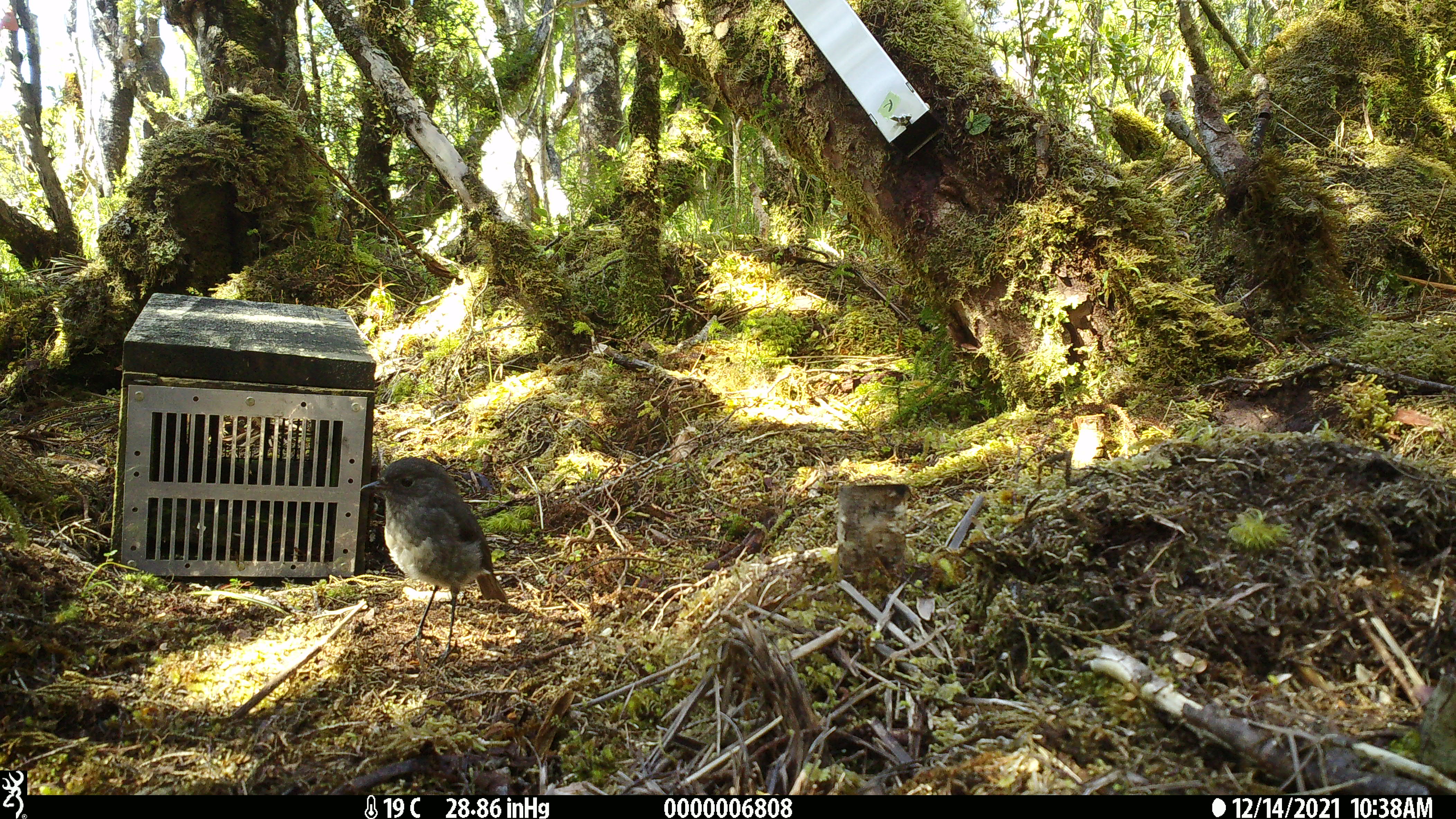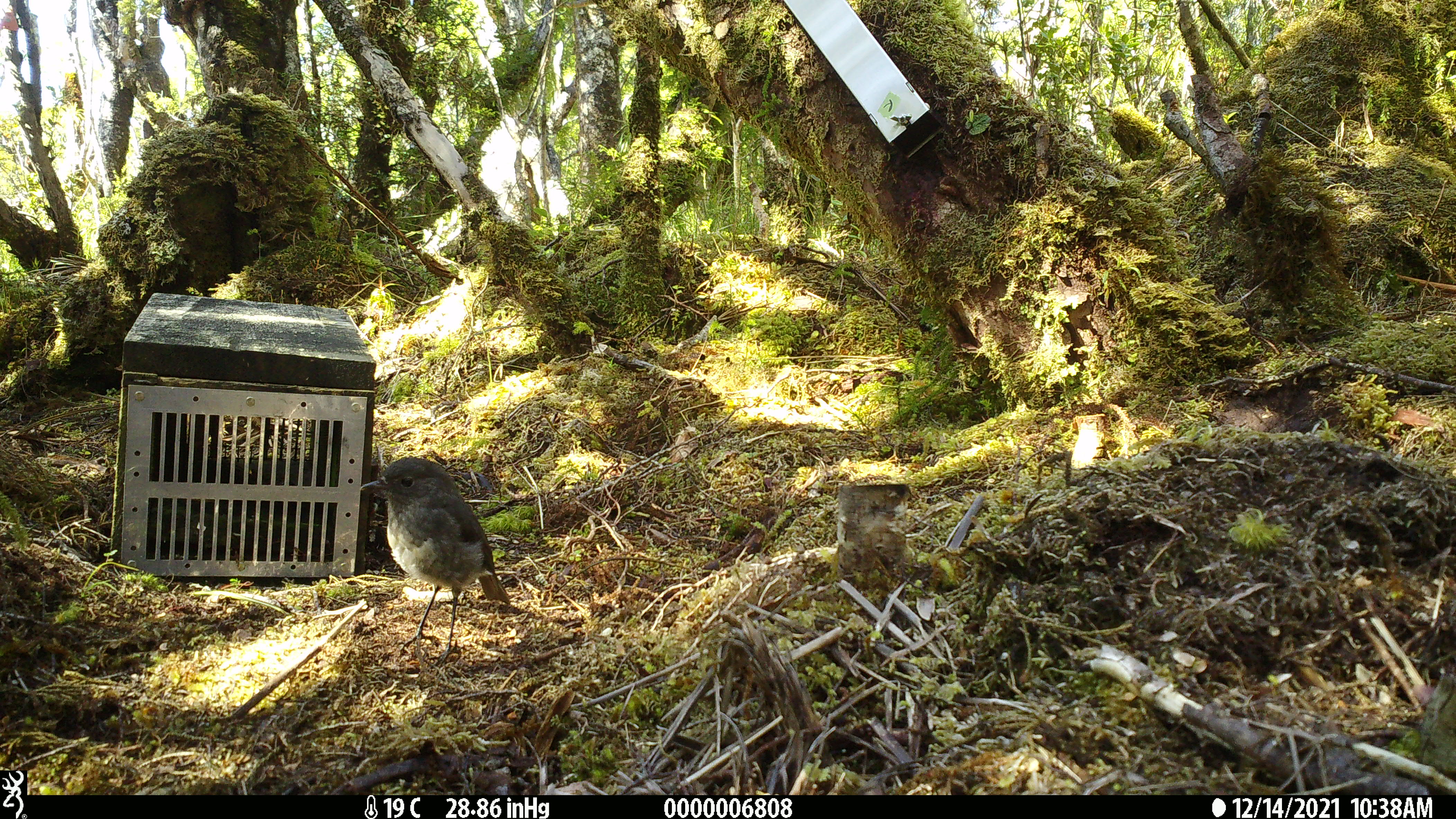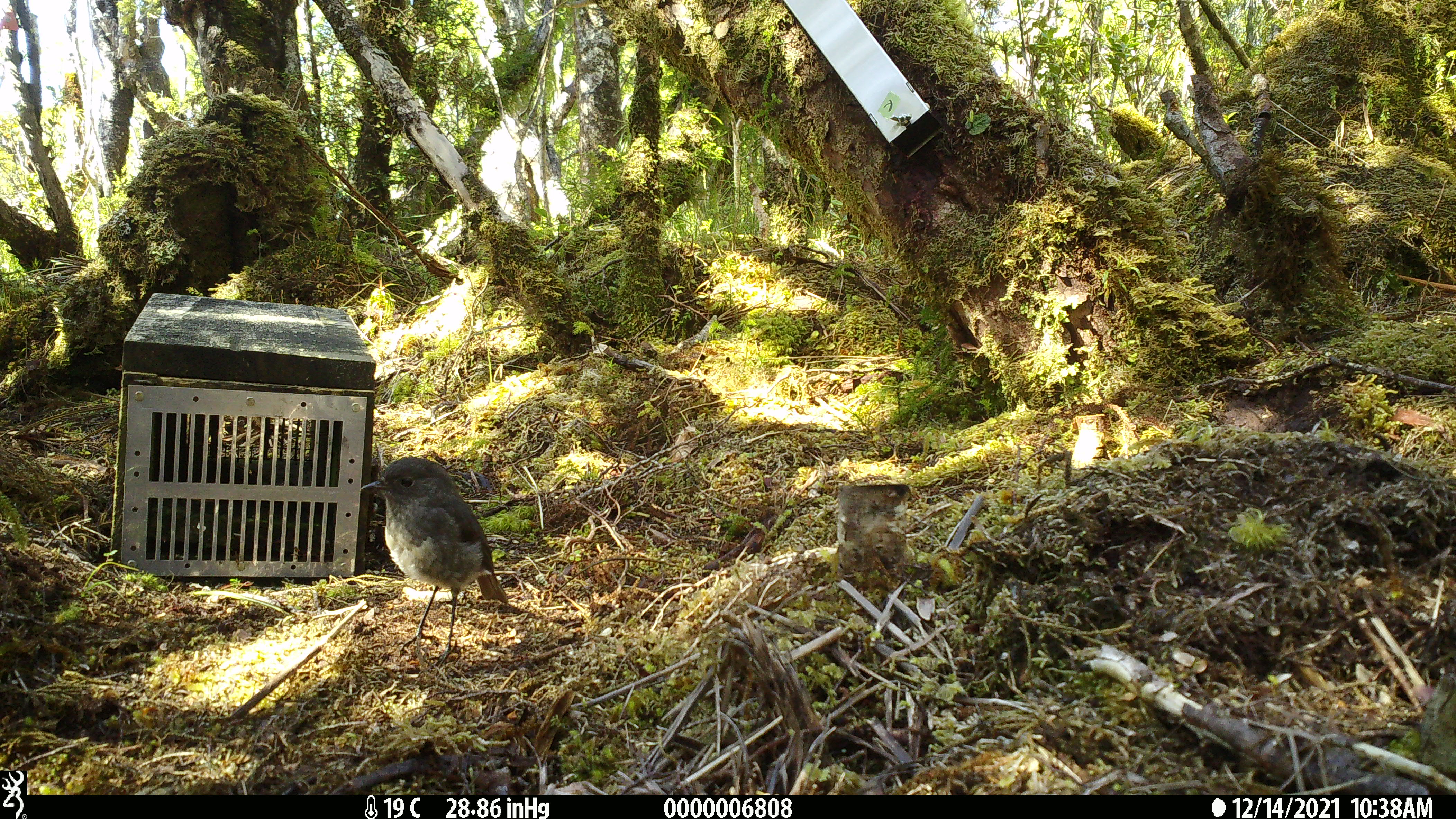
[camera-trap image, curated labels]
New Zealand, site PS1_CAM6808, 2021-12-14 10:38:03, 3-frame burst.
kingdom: Animalia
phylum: Chordata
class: Aves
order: Passeriformes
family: Petroicidae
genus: Petroica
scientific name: Petroica australis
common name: new zealand robin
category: robin